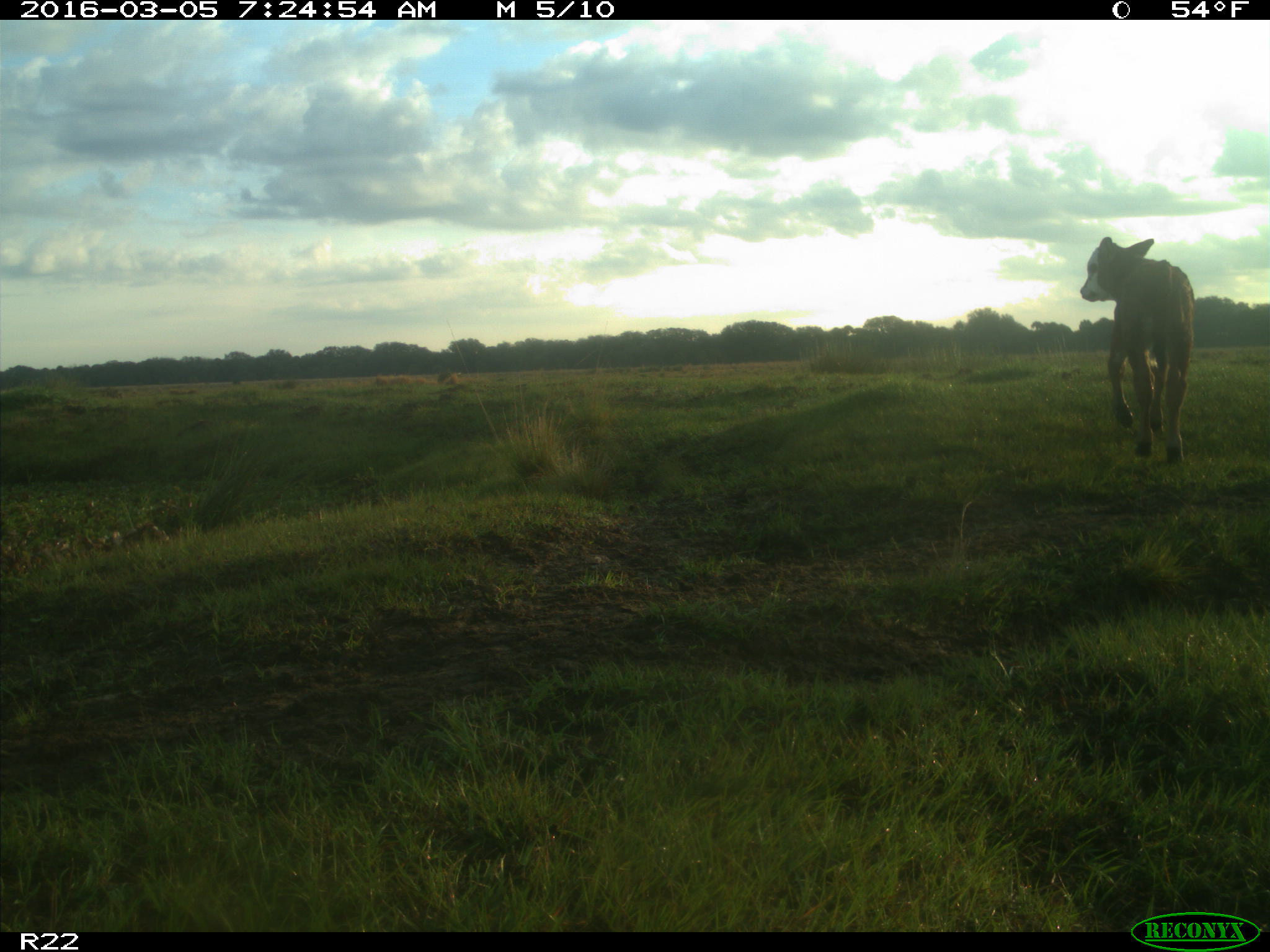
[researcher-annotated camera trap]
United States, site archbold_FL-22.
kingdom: Animalia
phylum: Chordata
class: Mammalia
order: Artiodactyla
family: Bovidae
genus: Bos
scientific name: Bos taurus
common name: domestic cow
Bos taurus (domestic cow).